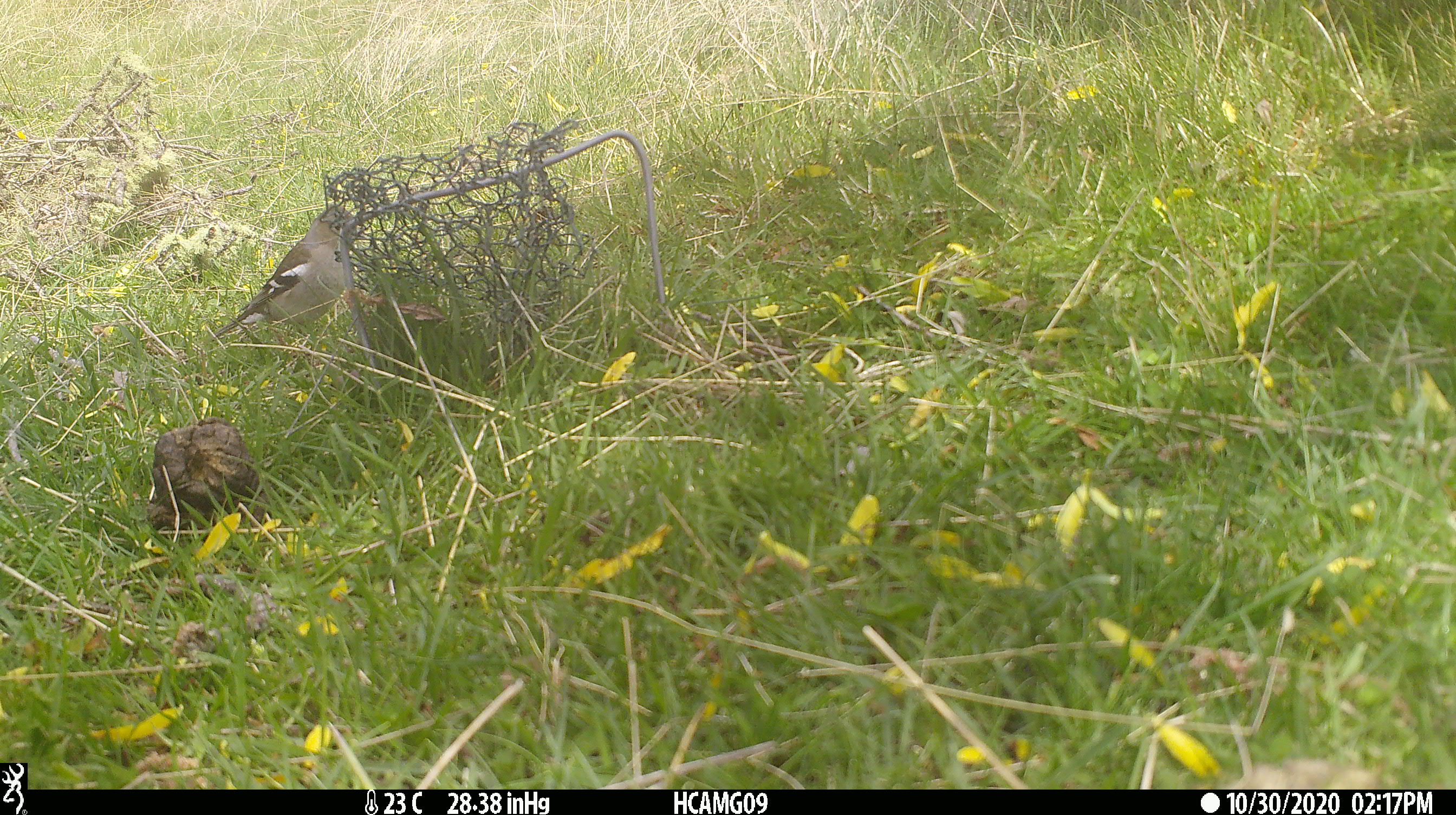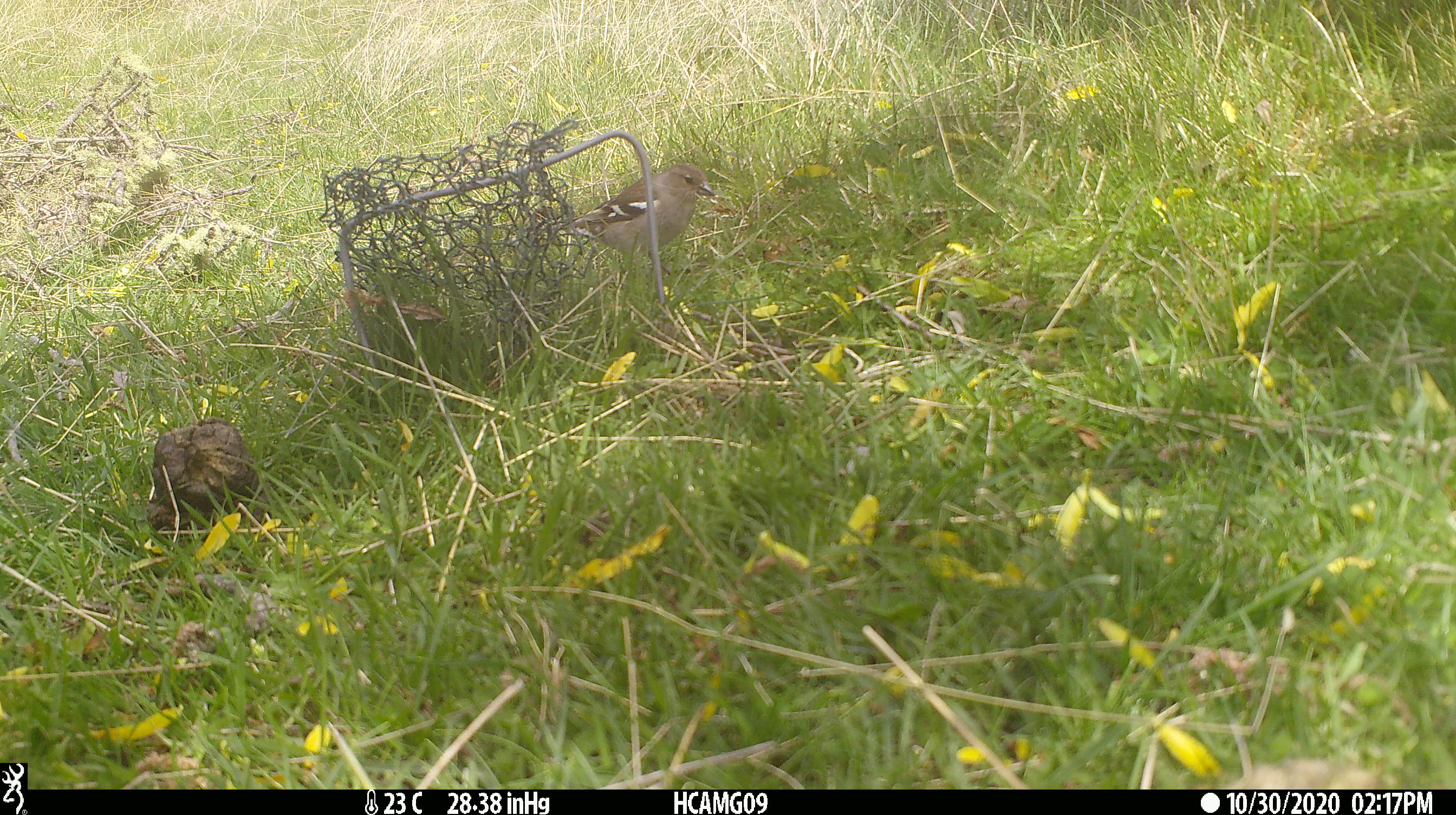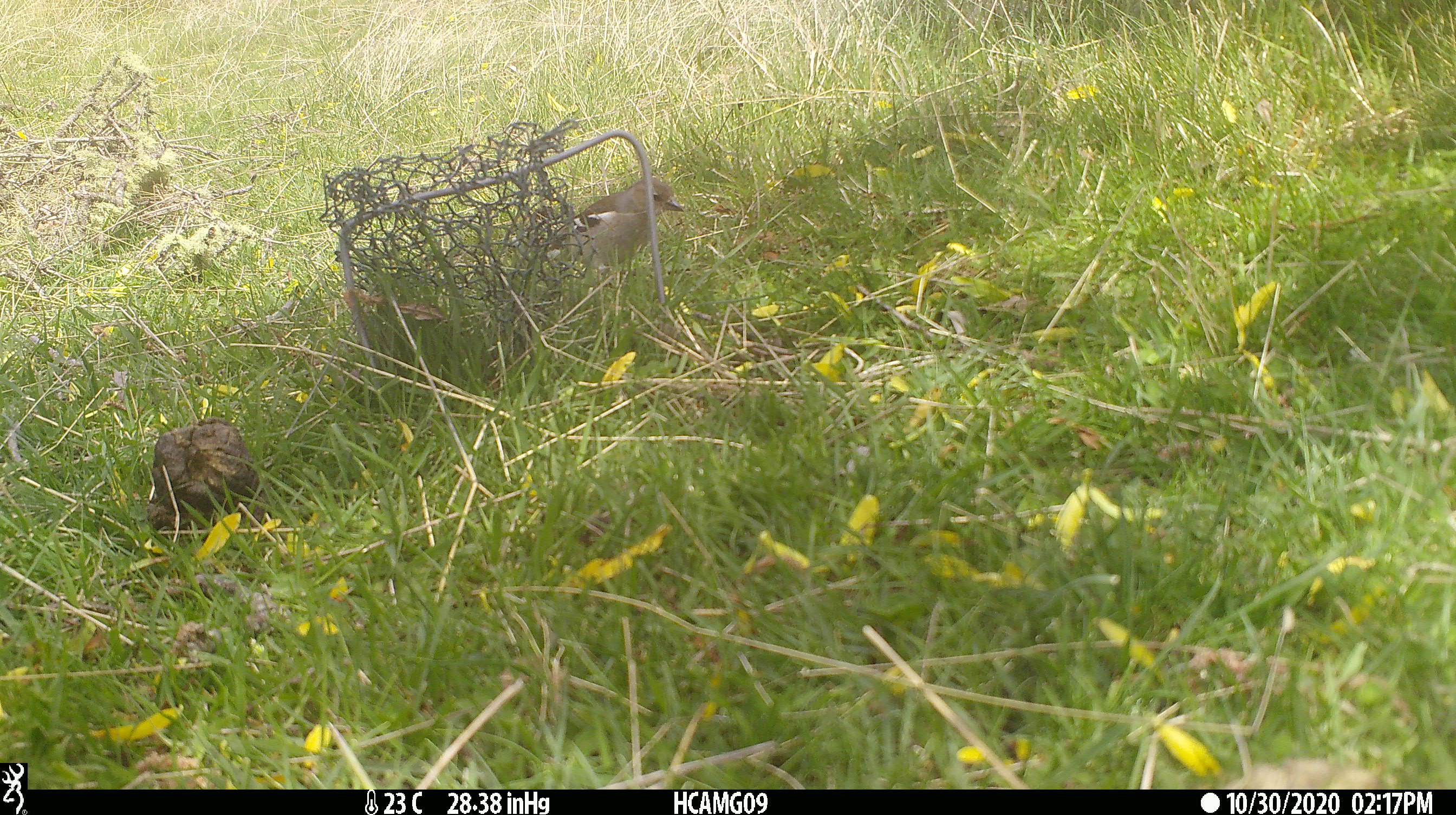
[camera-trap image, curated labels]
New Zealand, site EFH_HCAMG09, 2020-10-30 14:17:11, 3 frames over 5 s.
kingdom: Animalia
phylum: Chordata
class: Aves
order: Passeriformes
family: Fringillidae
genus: Fringilla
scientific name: Fringilla coelebs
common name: common chaffinch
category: chaffinch